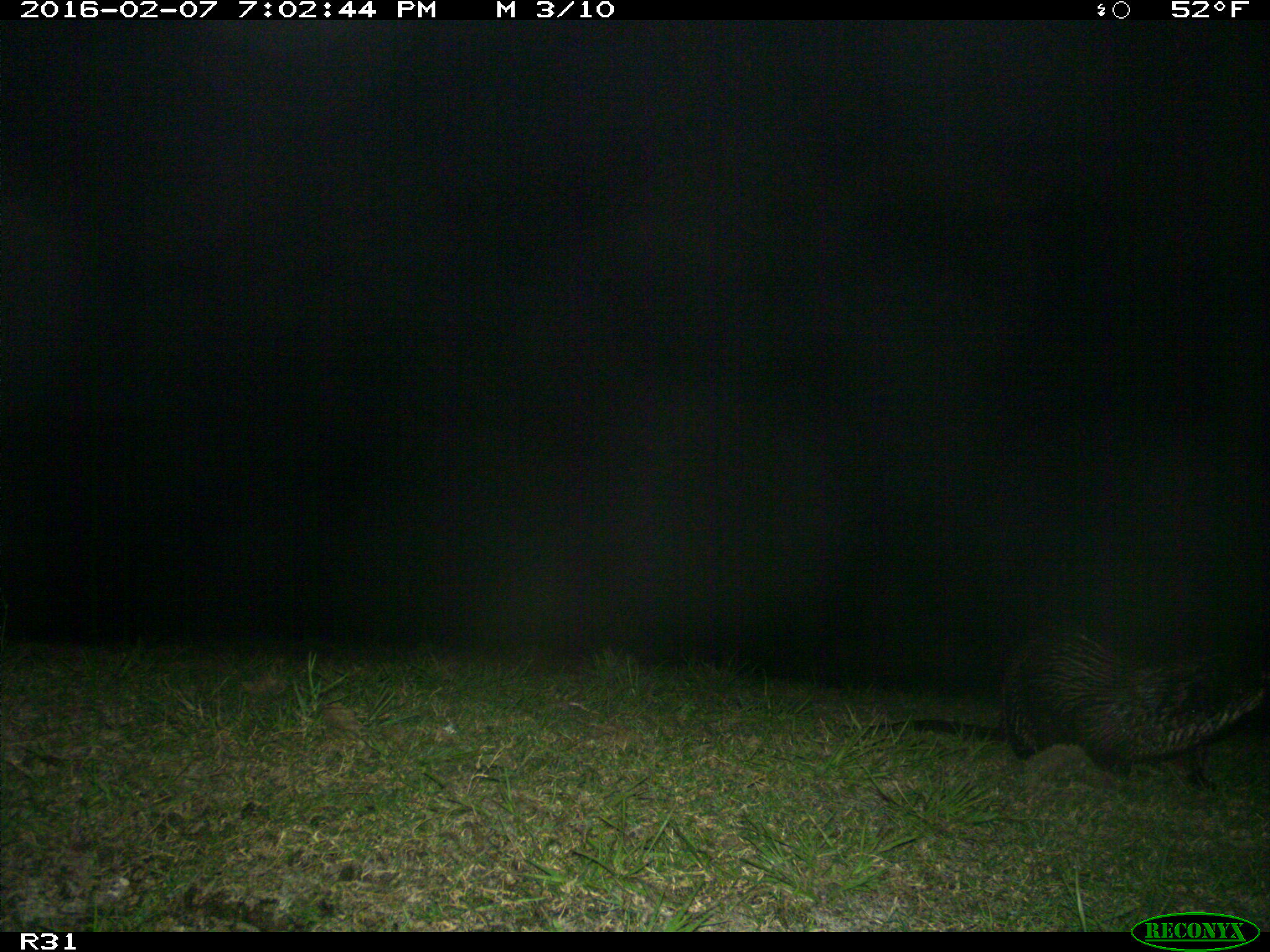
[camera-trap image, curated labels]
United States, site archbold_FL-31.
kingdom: Animalia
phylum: Chordata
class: Mammalia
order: Carnivora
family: Mustelidae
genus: Lontra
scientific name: Lontra canadensis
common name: north american river otter